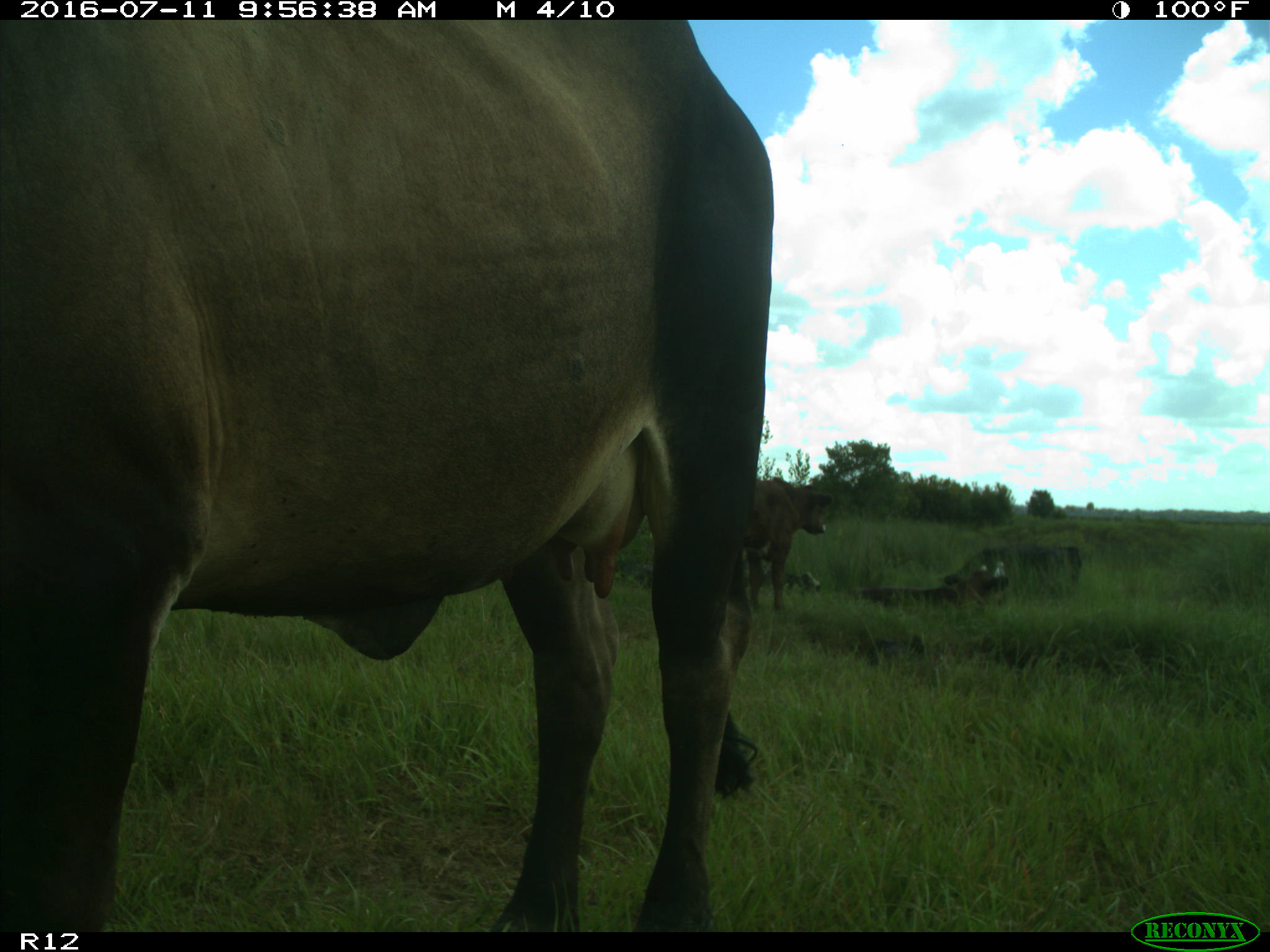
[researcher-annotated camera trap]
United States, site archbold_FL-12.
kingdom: Animalia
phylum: Chordata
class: Mammalia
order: Artiodactyla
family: Bovidae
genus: Bos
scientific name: Bos taurus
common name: domestic cow